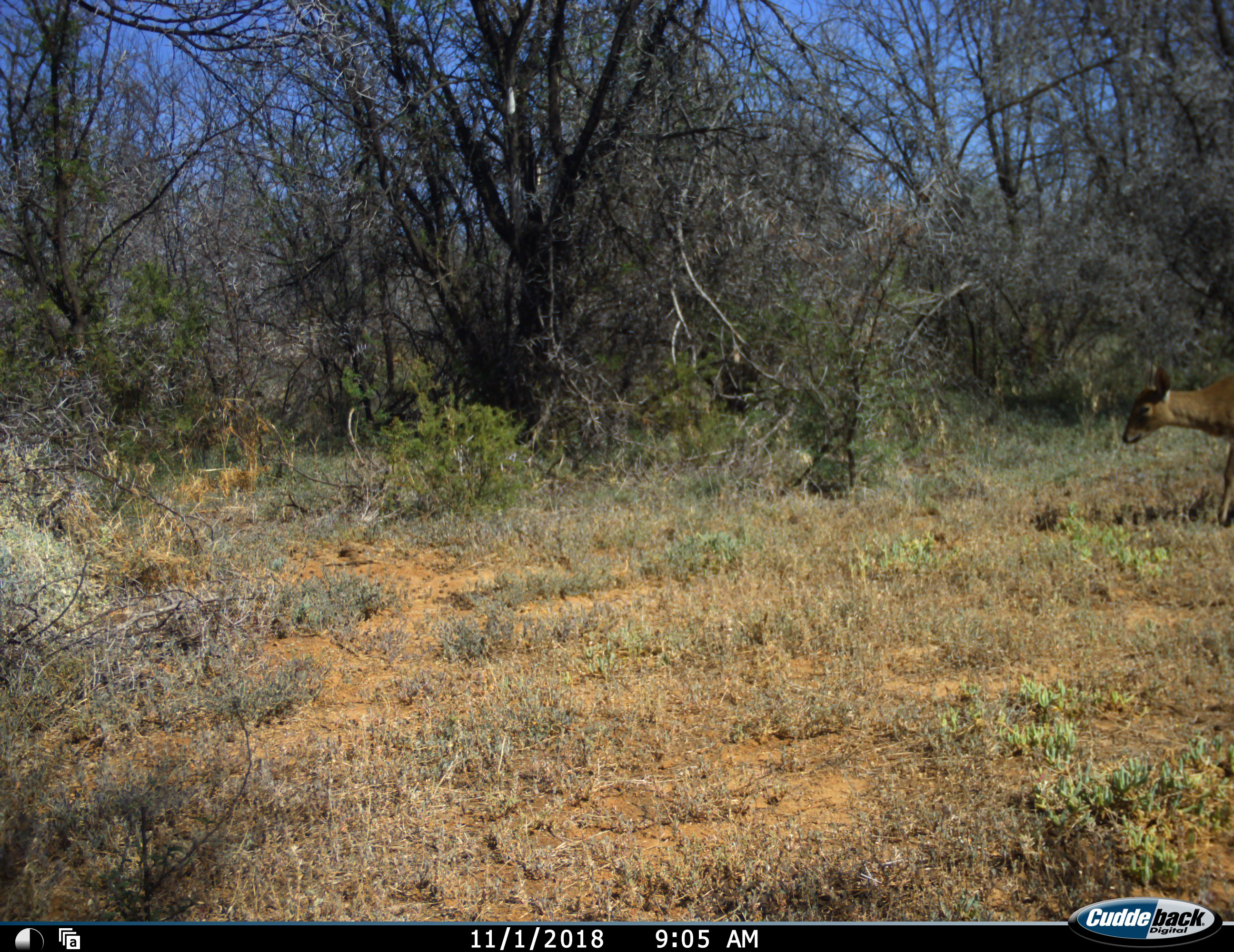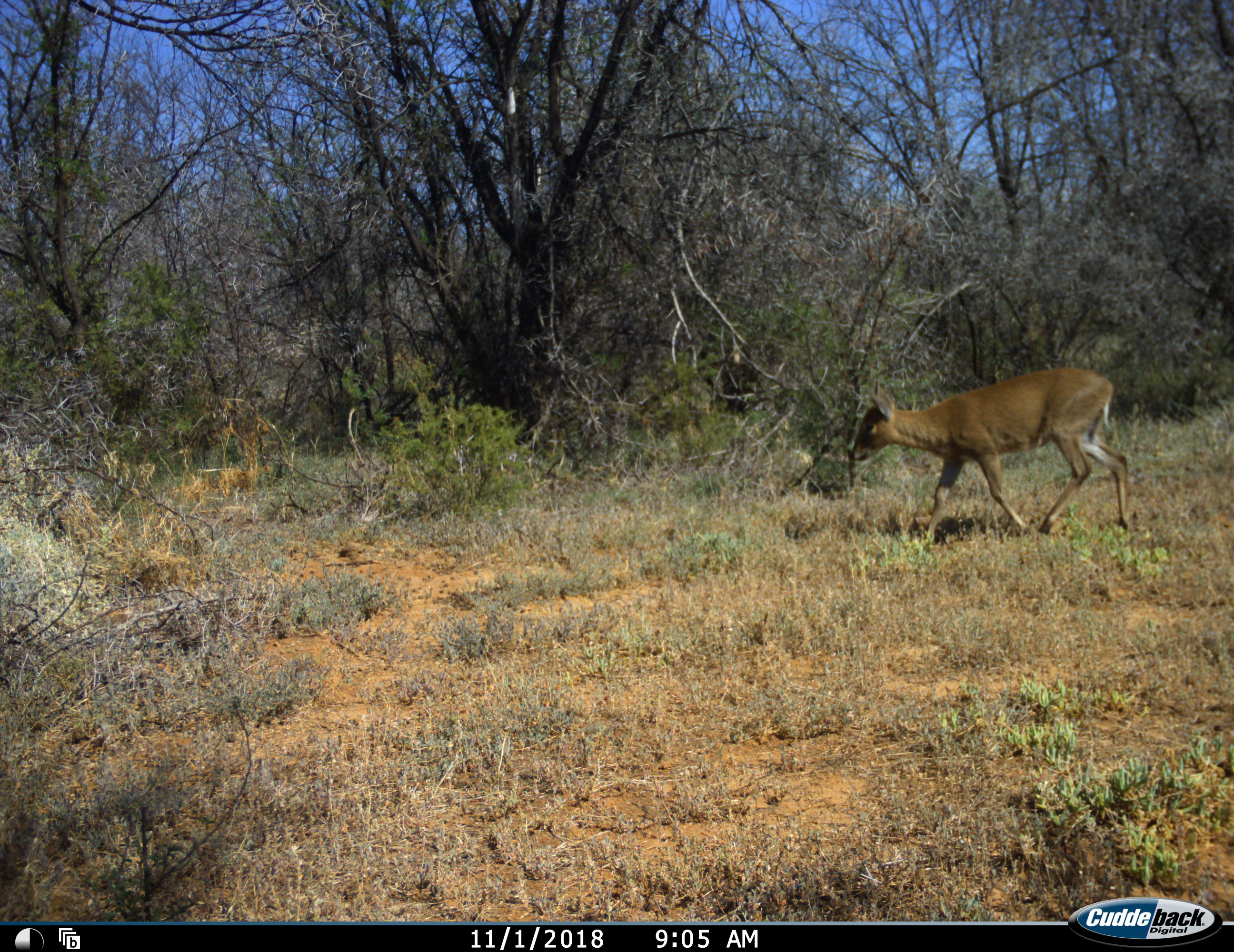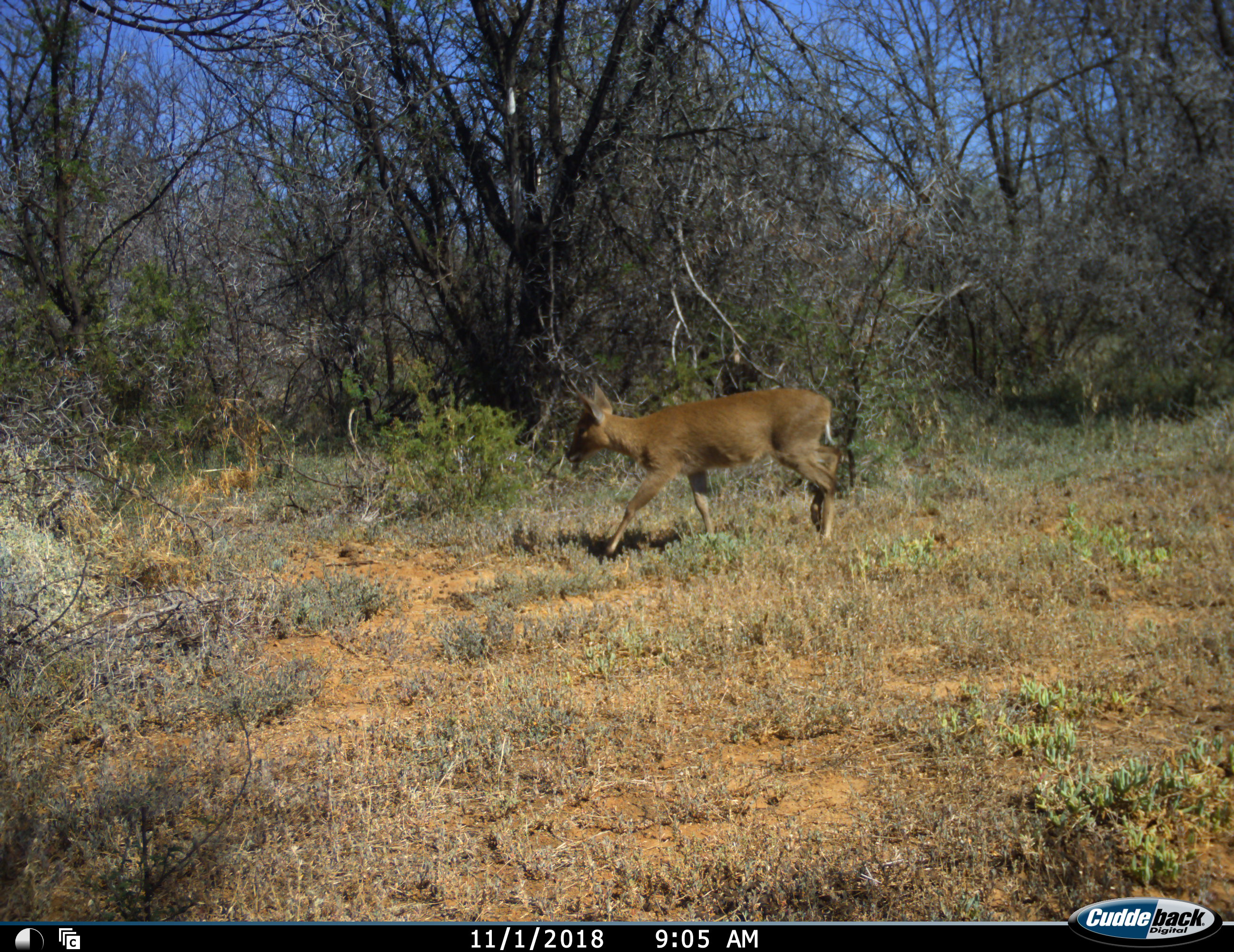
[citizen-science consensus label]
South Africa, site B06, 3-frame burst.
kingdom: Animalia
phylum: Chordata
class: Mammalia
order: Artiodactyla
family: Bovidae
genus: Sylvicapra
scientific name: Sylvicapra grimmia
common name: common grey duiker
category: duikercommongrey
Duikercommongrey (common grey duiker) (Sylvicapra grimmia), count 1. Behavior (volunteer vote fractions): standing 0%, resting 0%, moving 100%, interacting 0%. Young present (vote fraction): 0%. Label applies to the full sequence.